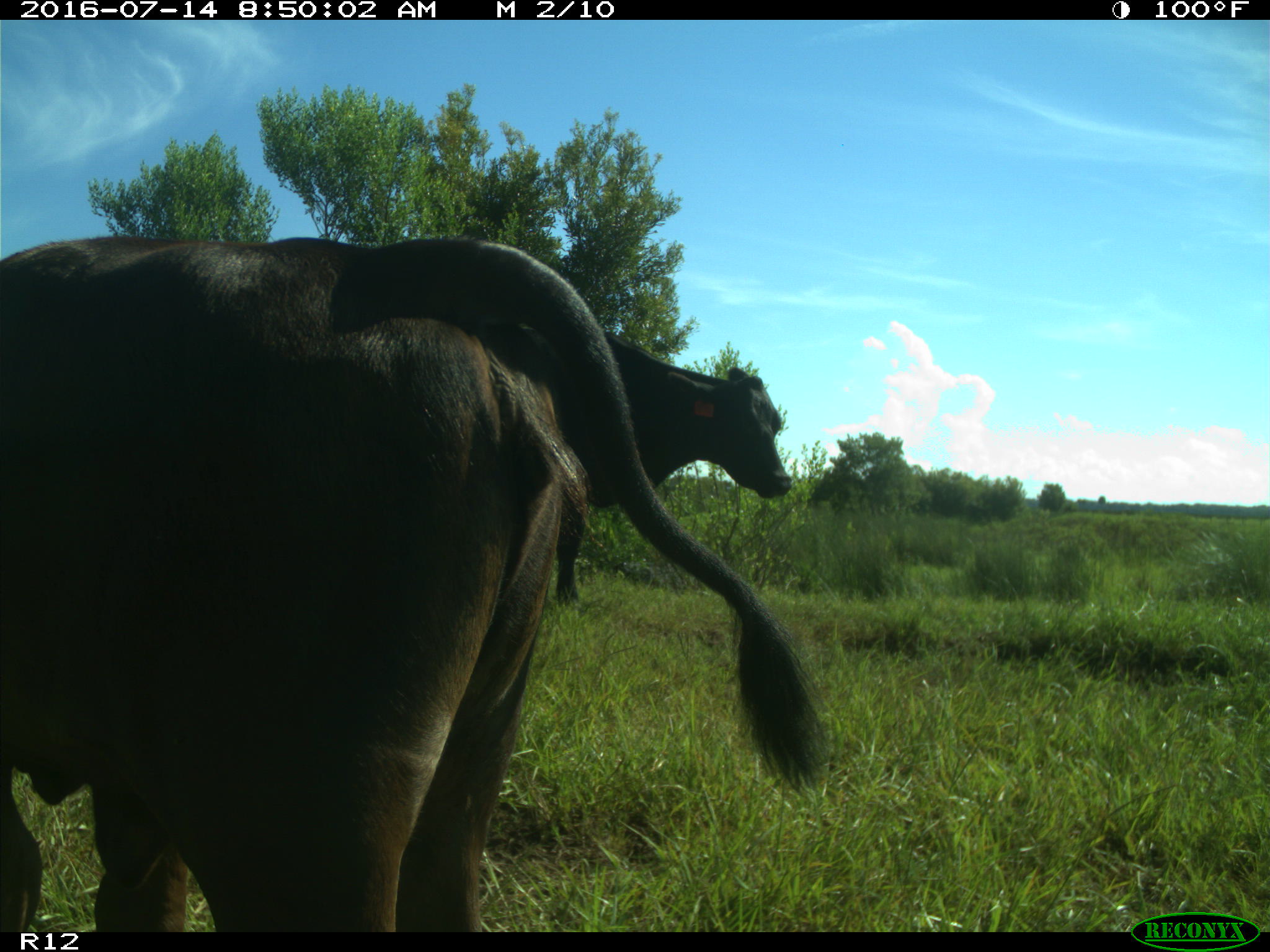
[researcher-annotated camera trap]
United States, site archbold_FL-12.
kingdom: Animalia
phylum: Chordata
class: Mammalia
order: Artiodactyla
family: Bovidae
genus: Bos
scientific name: Bos taurus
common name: domestic cow